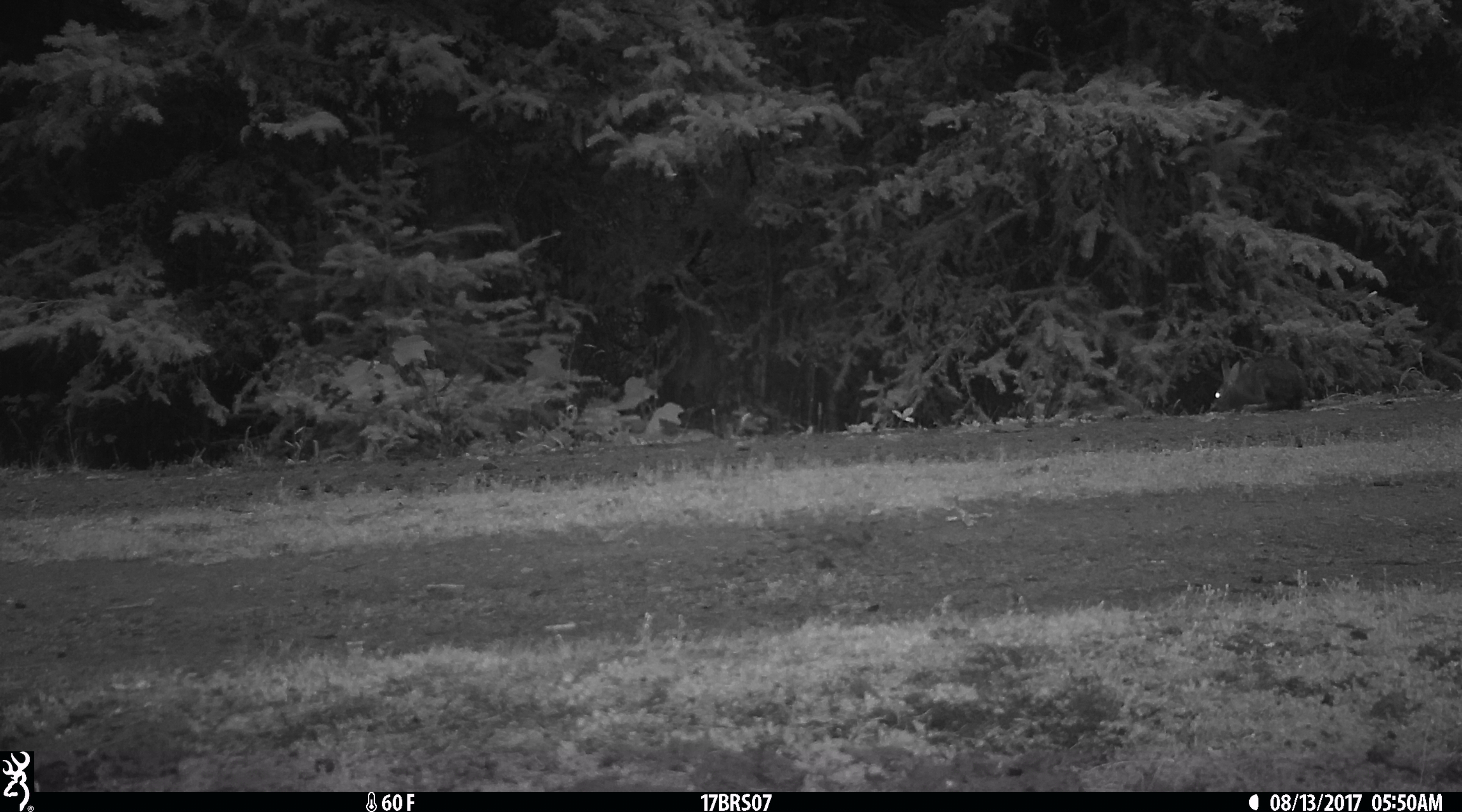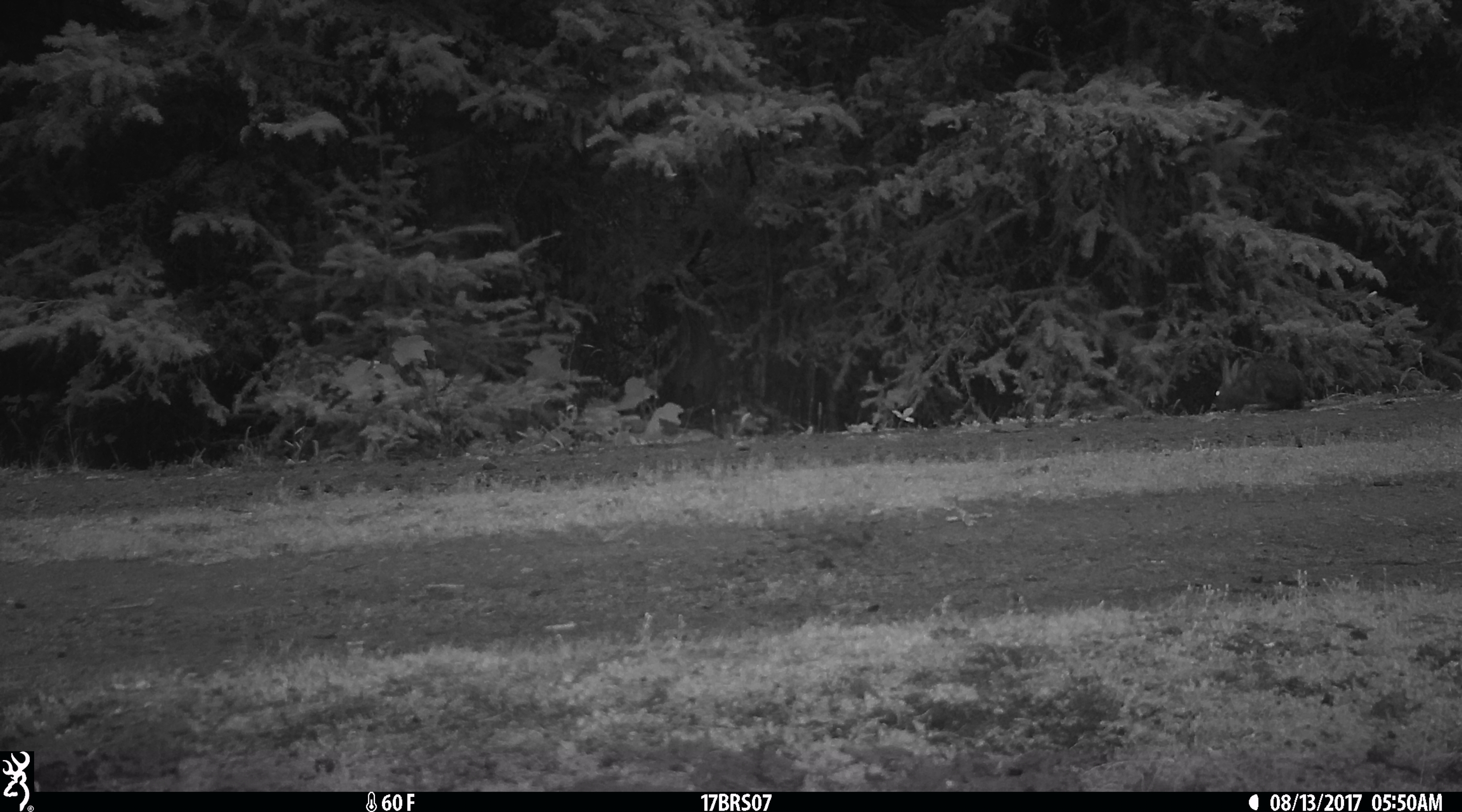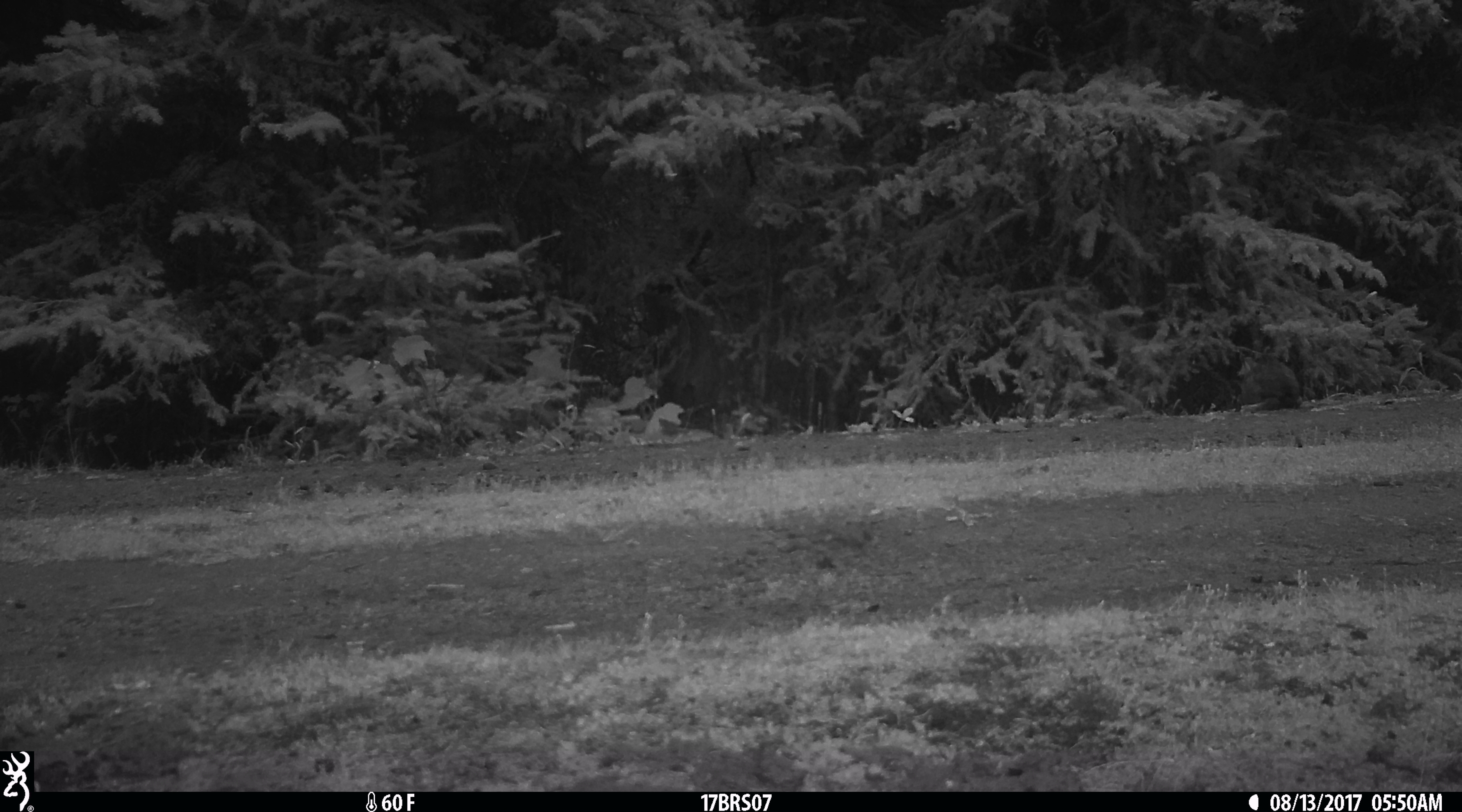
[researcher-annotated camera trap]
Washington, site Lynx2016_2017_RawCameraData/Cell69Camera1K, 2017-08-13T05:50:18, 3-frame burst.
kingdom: Animalia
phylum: Chordata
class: Mammalia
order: Lagomorpha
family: Leporidae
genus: Lepus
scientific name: Lepus americanus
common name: snowshoe hare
Lepus americanus (snowshoe hare). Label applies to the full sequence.